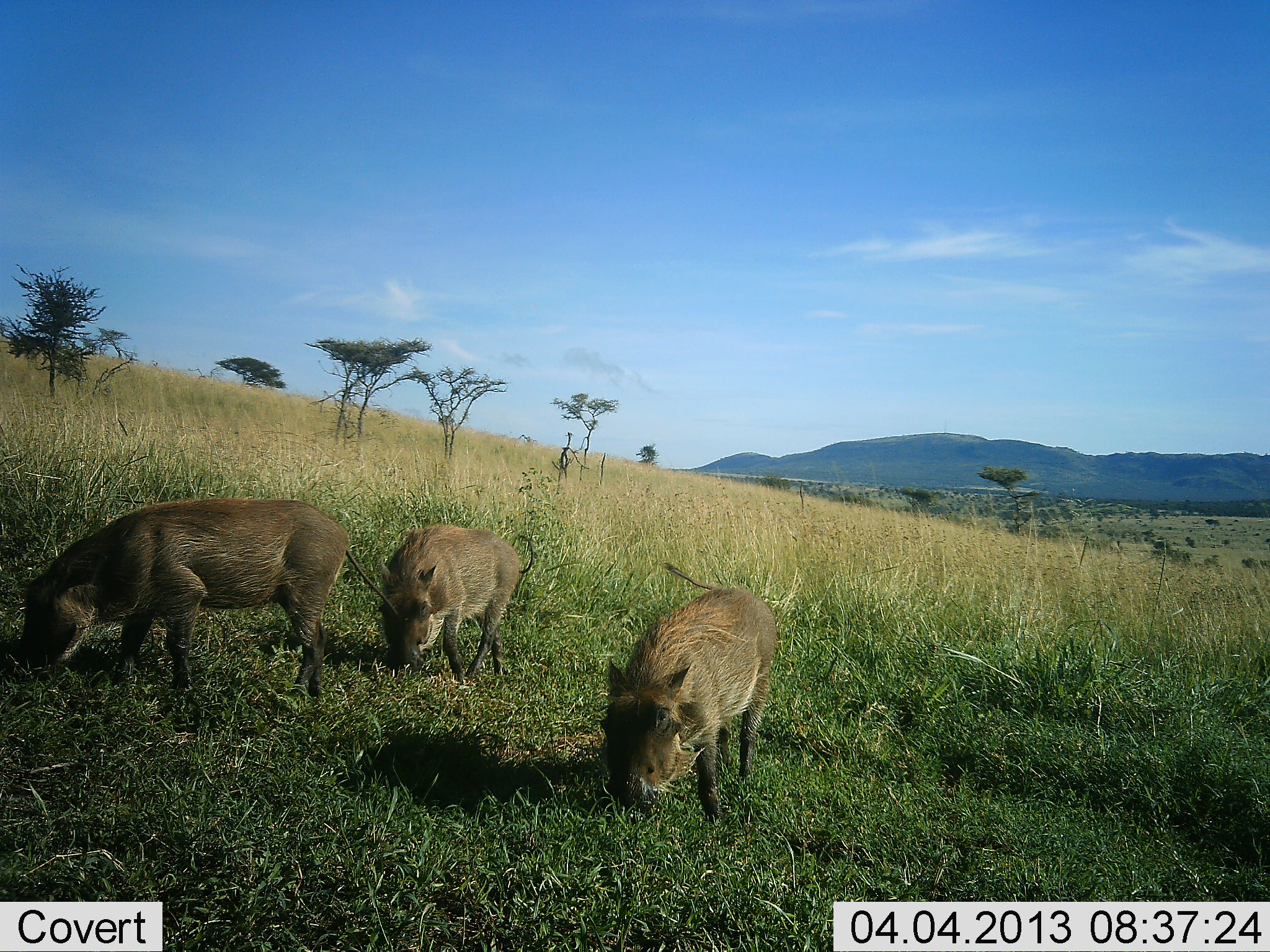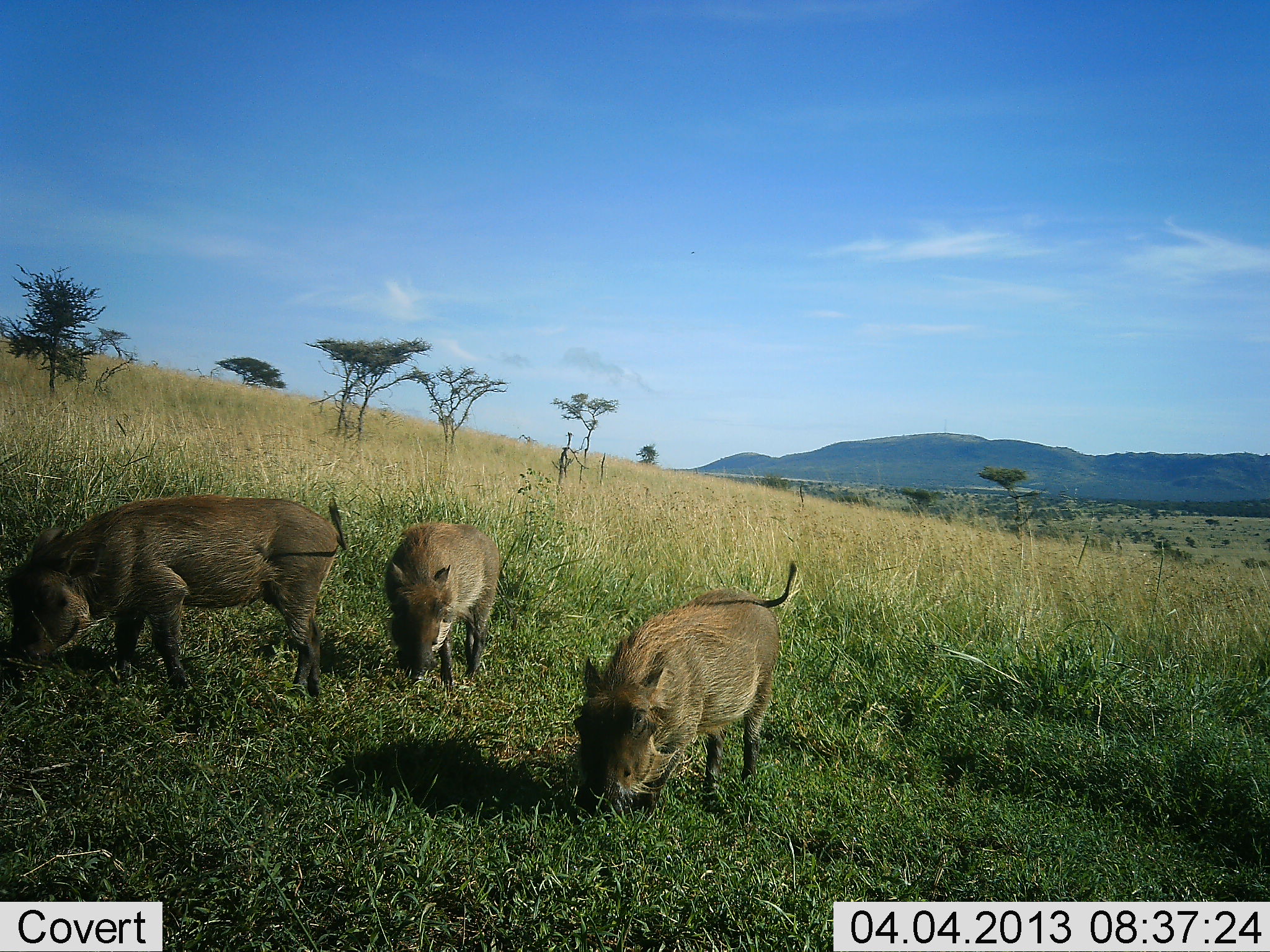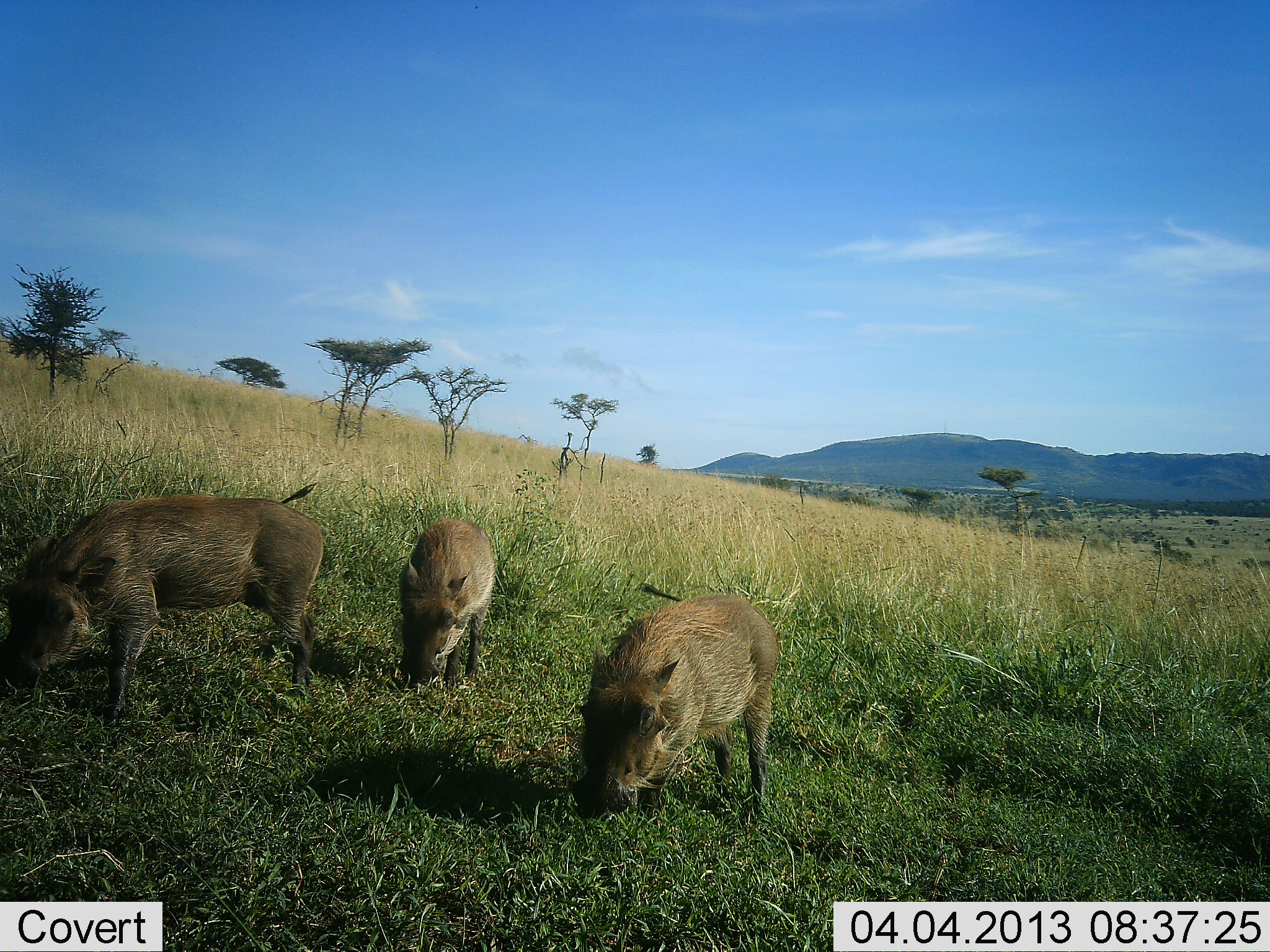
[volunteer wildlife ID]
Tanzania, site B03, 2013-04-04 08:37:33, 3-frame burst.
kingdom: Animalia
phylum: Chordata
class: Mammalia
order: Artiodactyla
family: Suidae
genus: Phacochoerus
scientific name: Phacochoerus africanus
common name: warthog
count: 3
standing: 17%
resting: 0%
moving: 17%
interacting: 0%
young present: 24%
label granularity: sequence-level